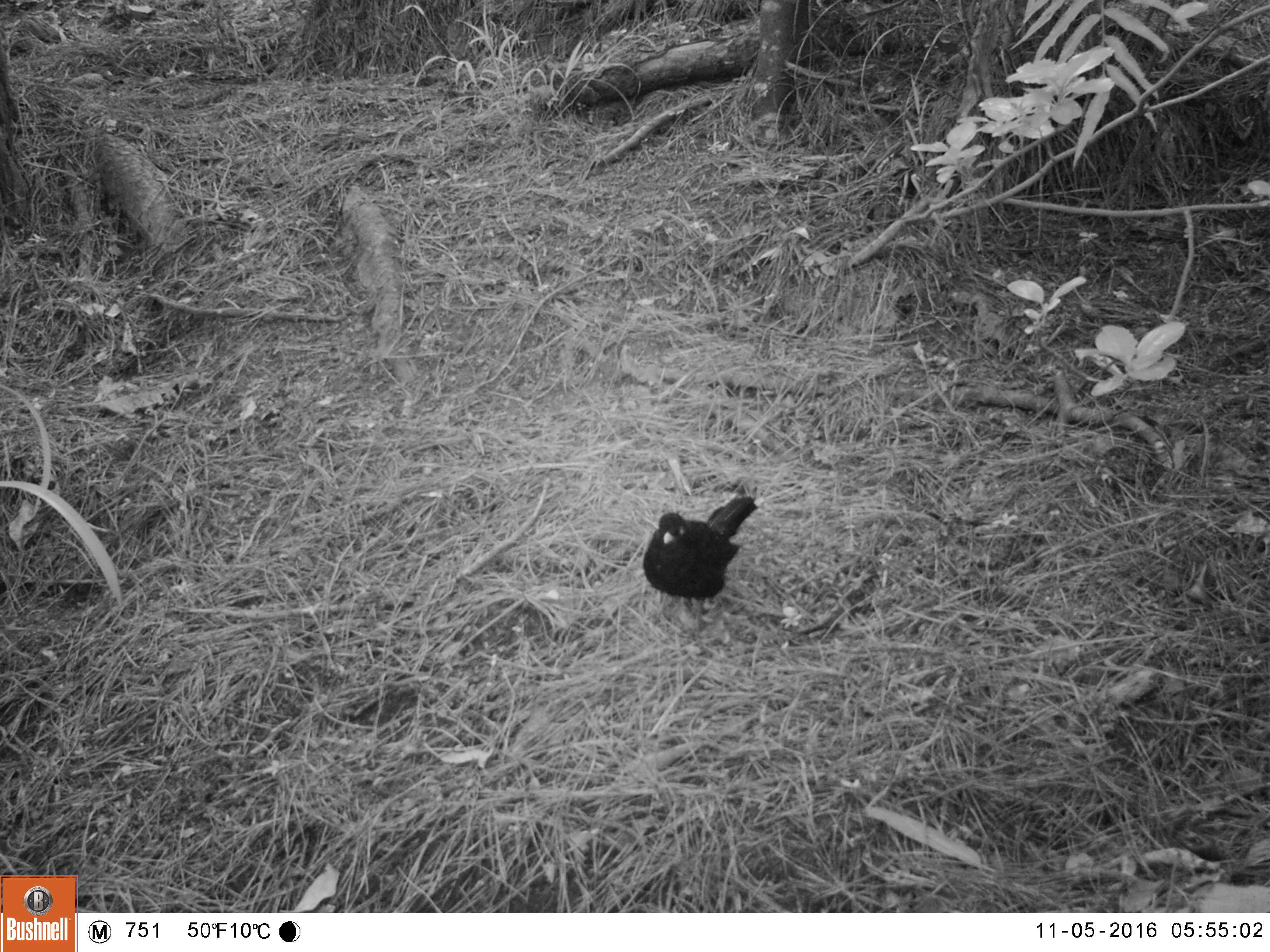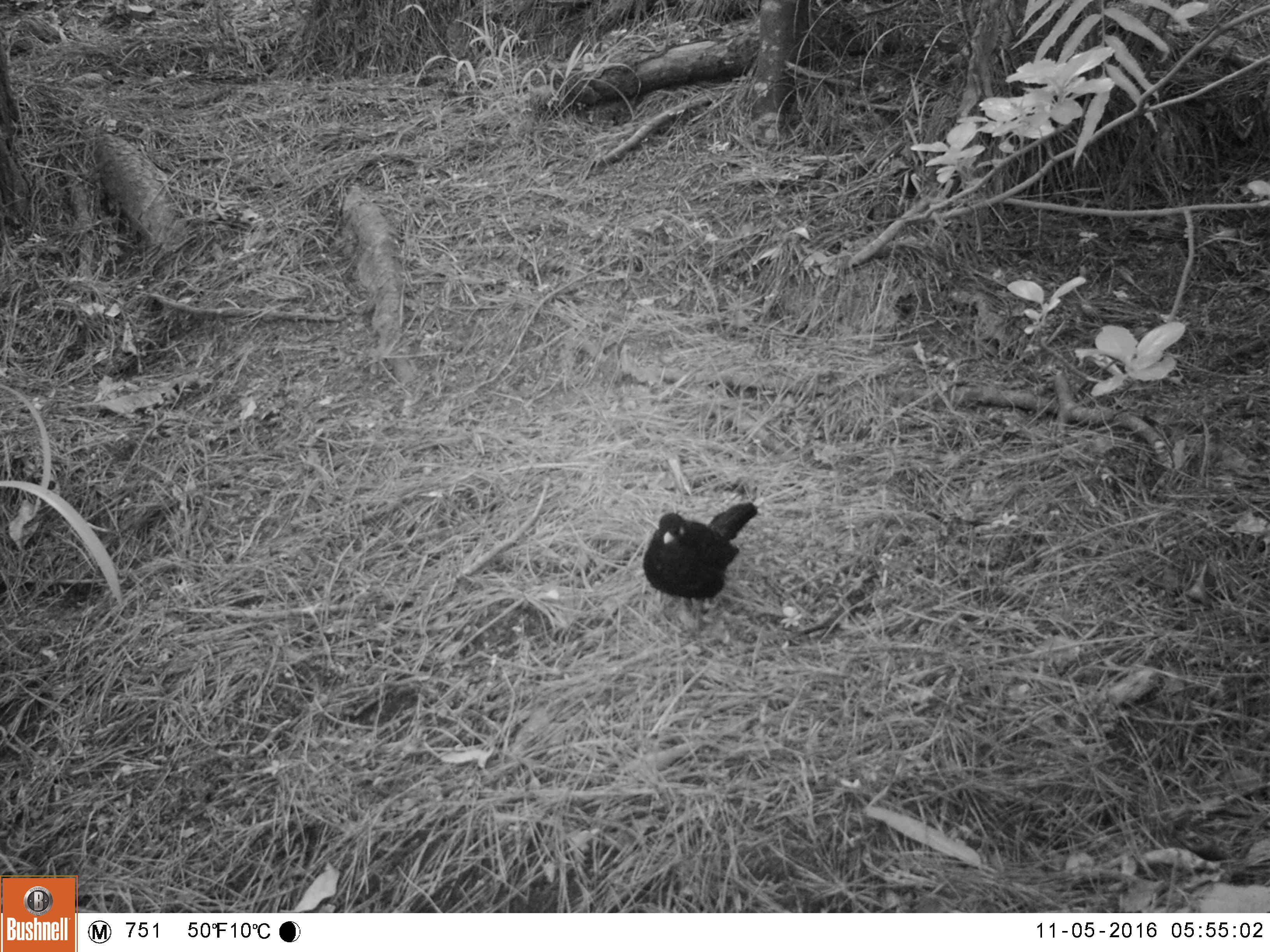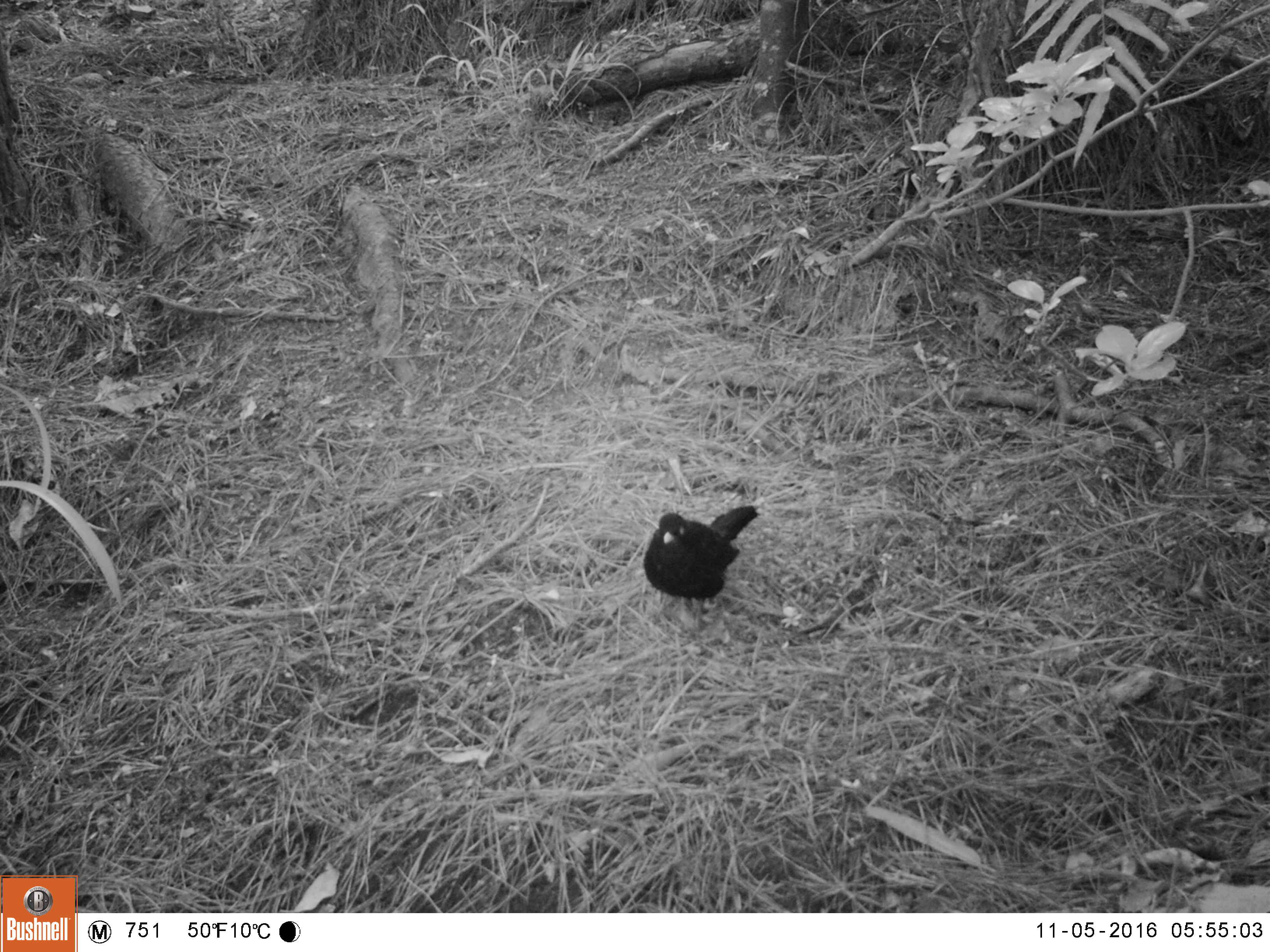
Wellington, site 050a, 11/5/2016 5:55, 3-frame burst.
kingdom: Animalia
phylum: Chordata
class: Aves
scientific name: Aves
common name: bird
Bird (Aves).